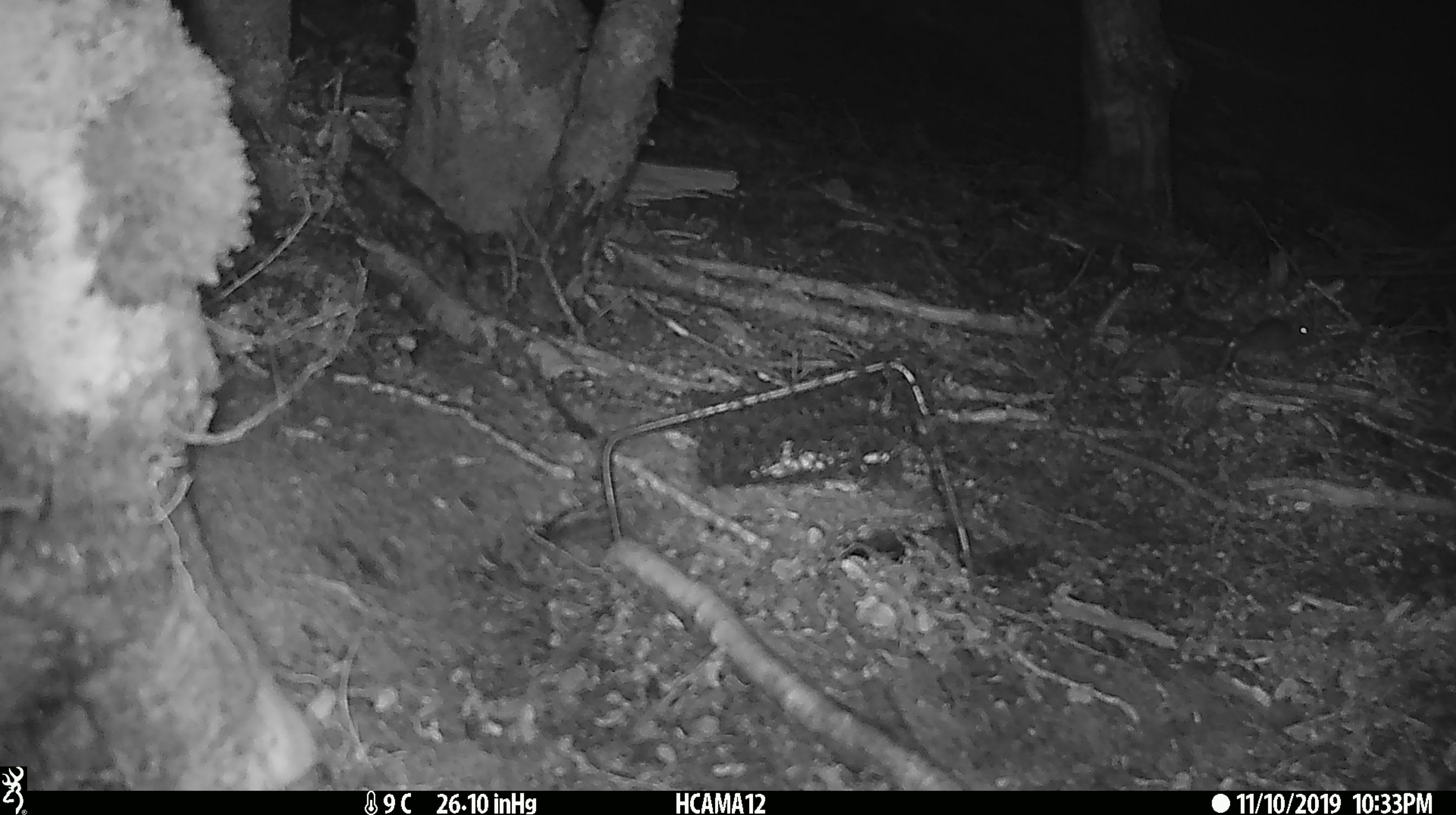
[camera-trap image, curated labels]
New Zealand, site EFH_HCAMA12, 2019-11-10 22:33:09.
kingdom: Animalia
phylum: Chordata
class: Mammalia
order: Rodentia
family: Muridae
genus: Mus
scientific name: Mus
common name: mouse